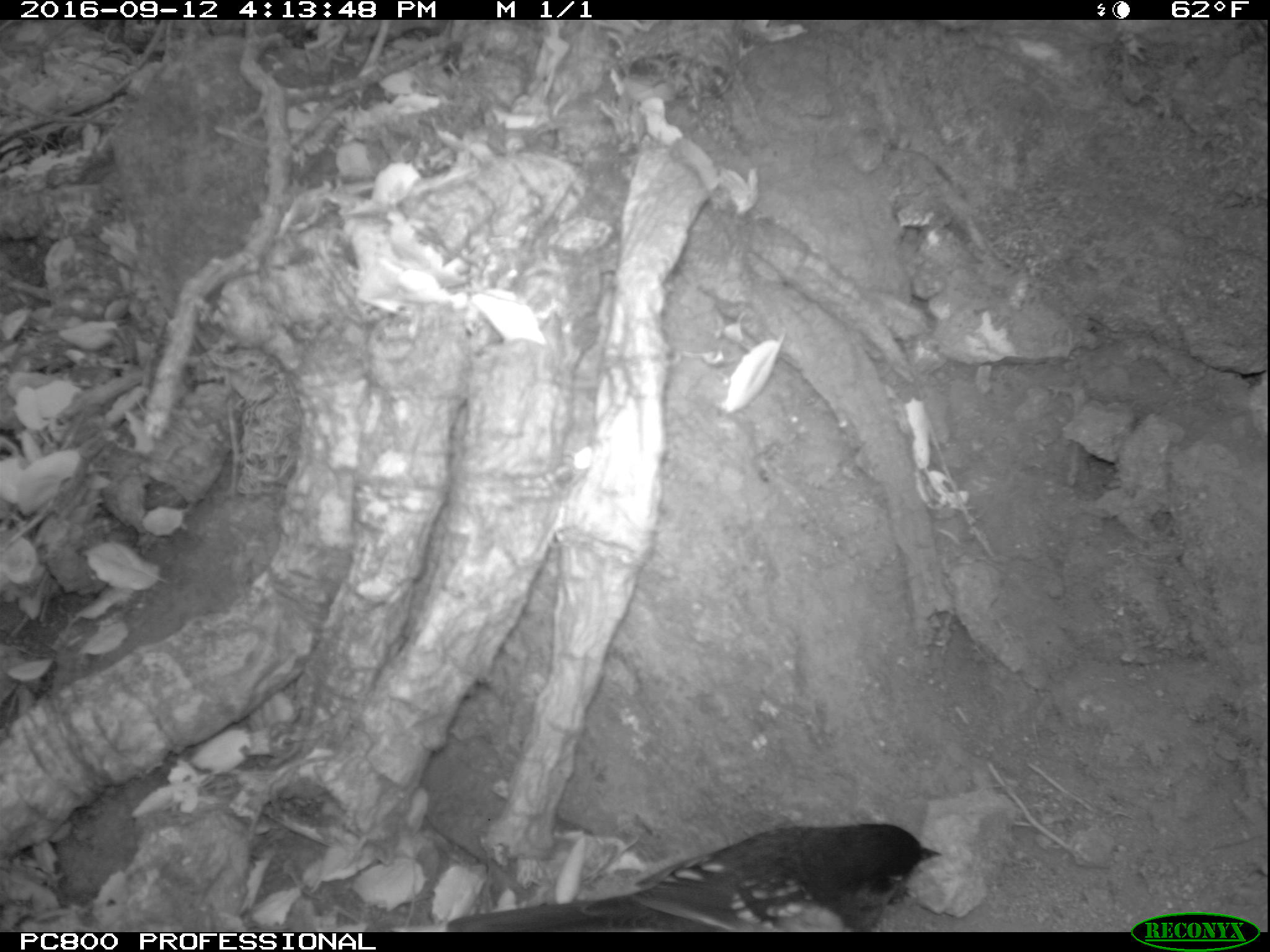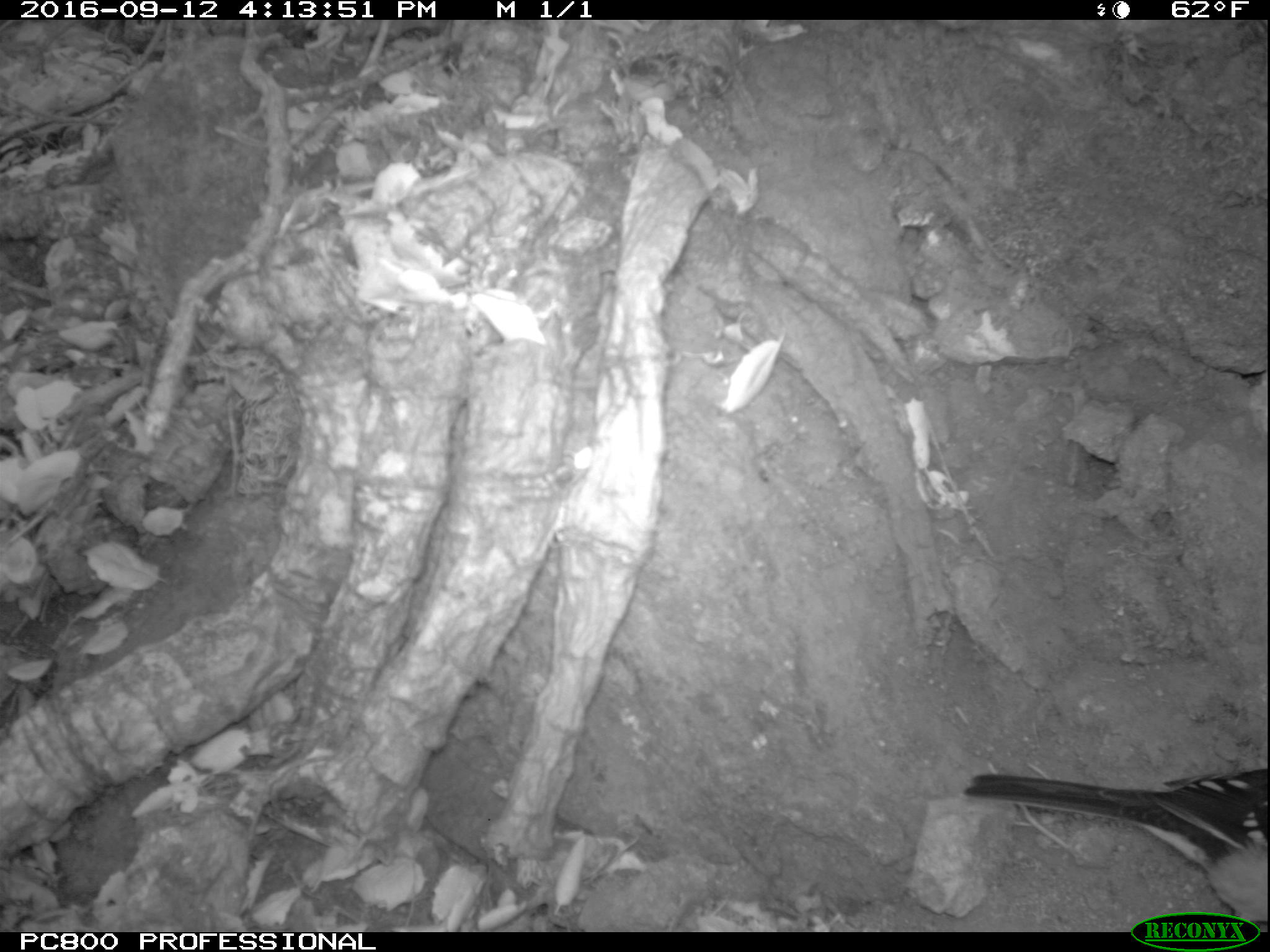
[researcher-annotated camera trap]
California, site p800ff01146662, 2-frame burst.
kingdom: Animalia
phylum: Chordata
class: Aves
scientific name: Aves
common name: bird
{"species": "bird (Aves)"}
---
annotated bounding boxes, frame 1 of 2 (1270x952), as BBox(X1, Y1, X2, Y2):
bird: BBox(442, 819, 941, 930)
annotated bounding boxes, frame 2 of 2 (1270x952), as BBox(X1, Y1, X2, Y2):
bird: BBox(964, 768, 1268, 923)